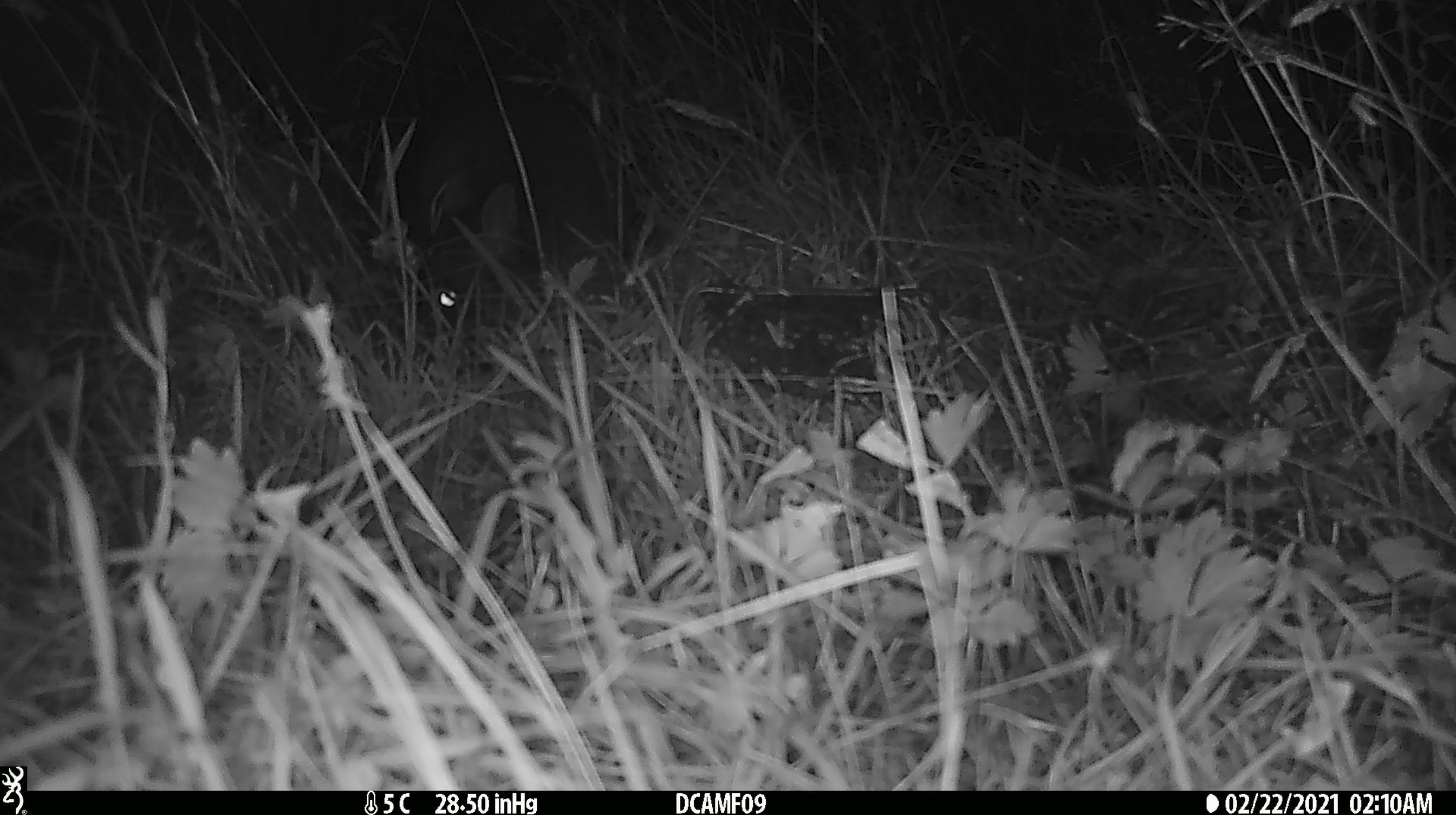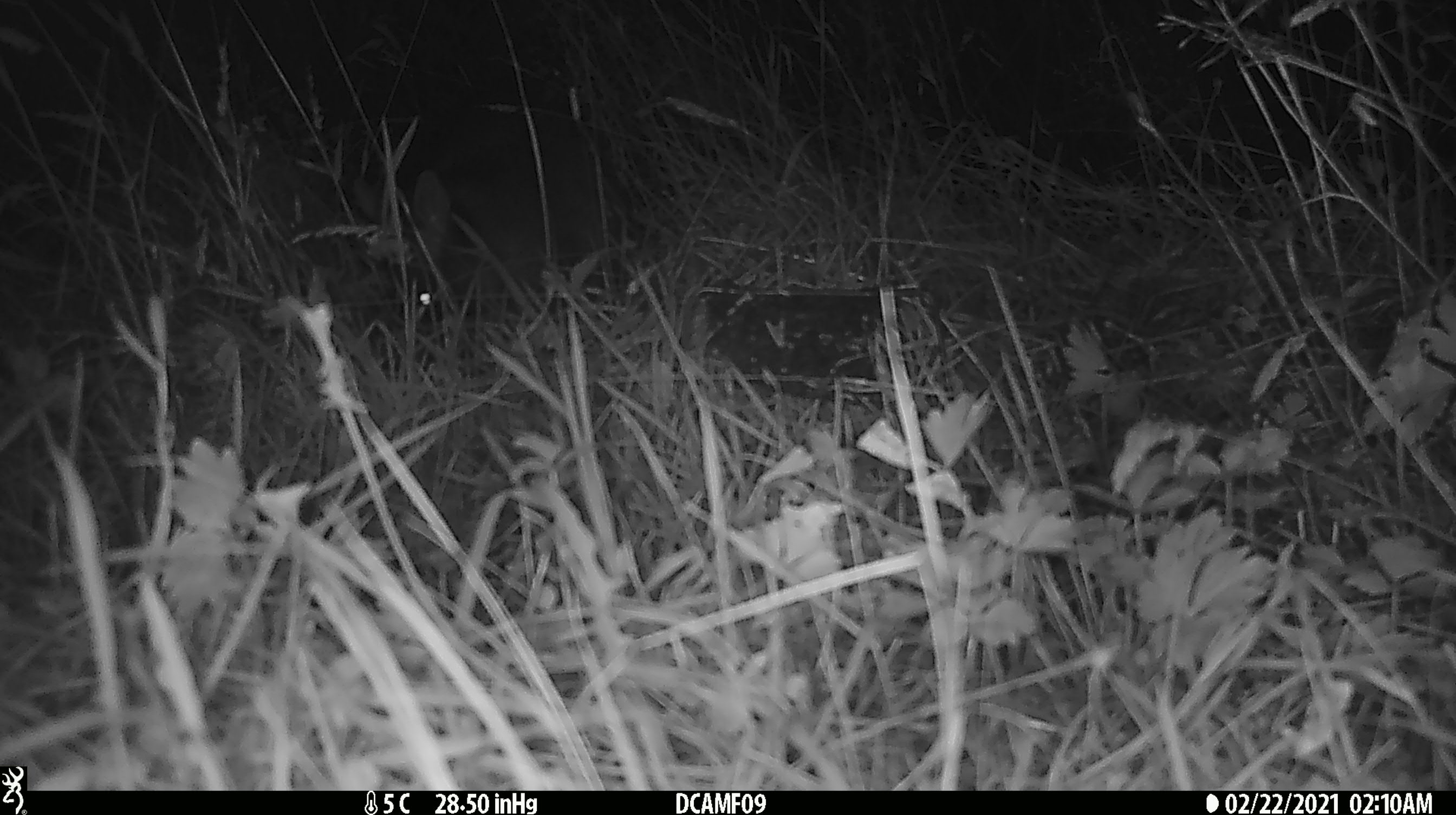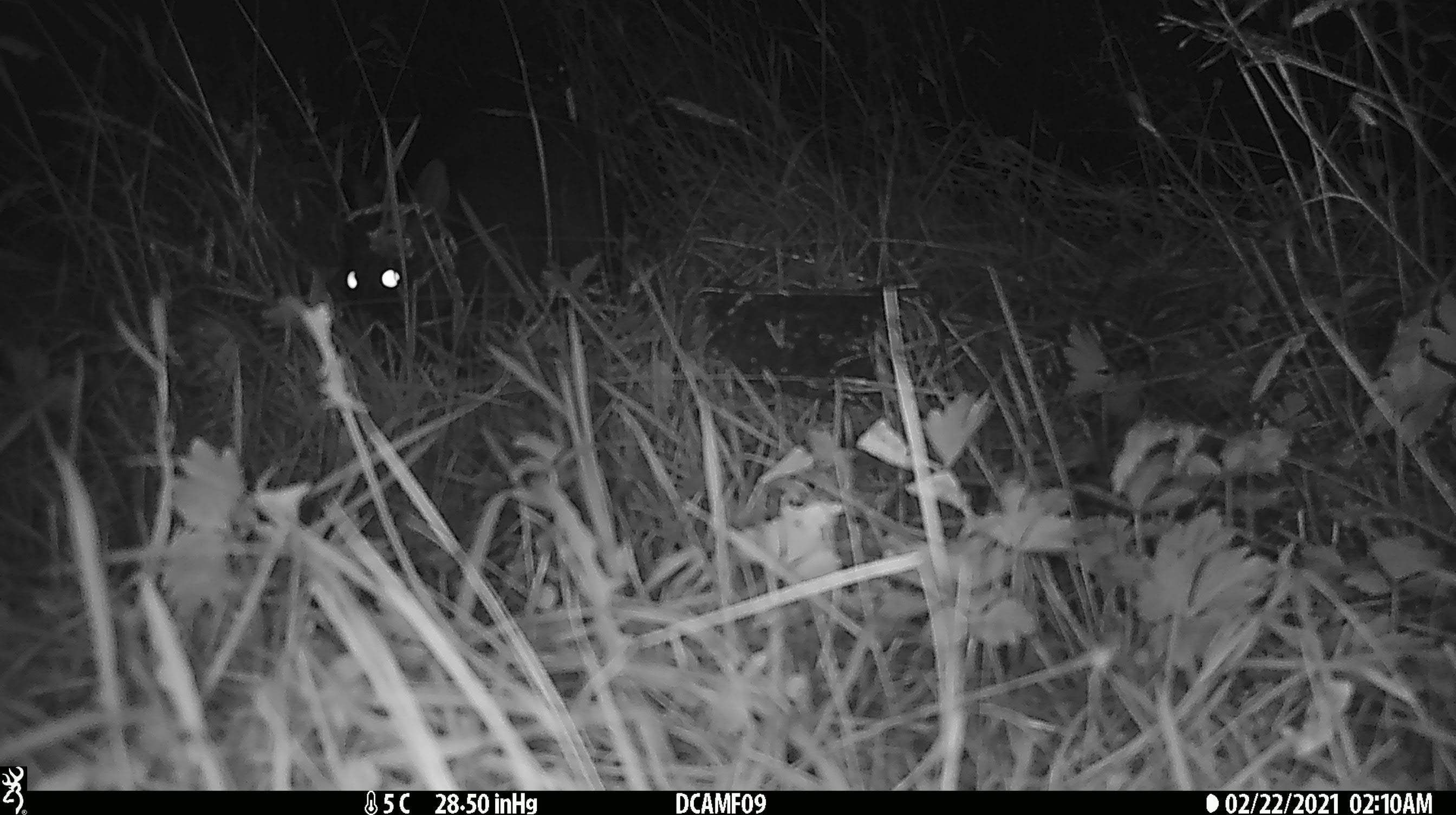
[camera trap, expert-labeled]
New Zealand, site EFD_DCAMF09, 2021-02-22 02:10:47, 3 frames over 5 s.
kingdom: Animalia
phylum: Chordata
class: Mammalia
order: Diprotodontia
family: Phalangeridae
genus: Trichosurus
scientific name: Trichosurus vulpecula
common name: common brushtail possum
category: possum